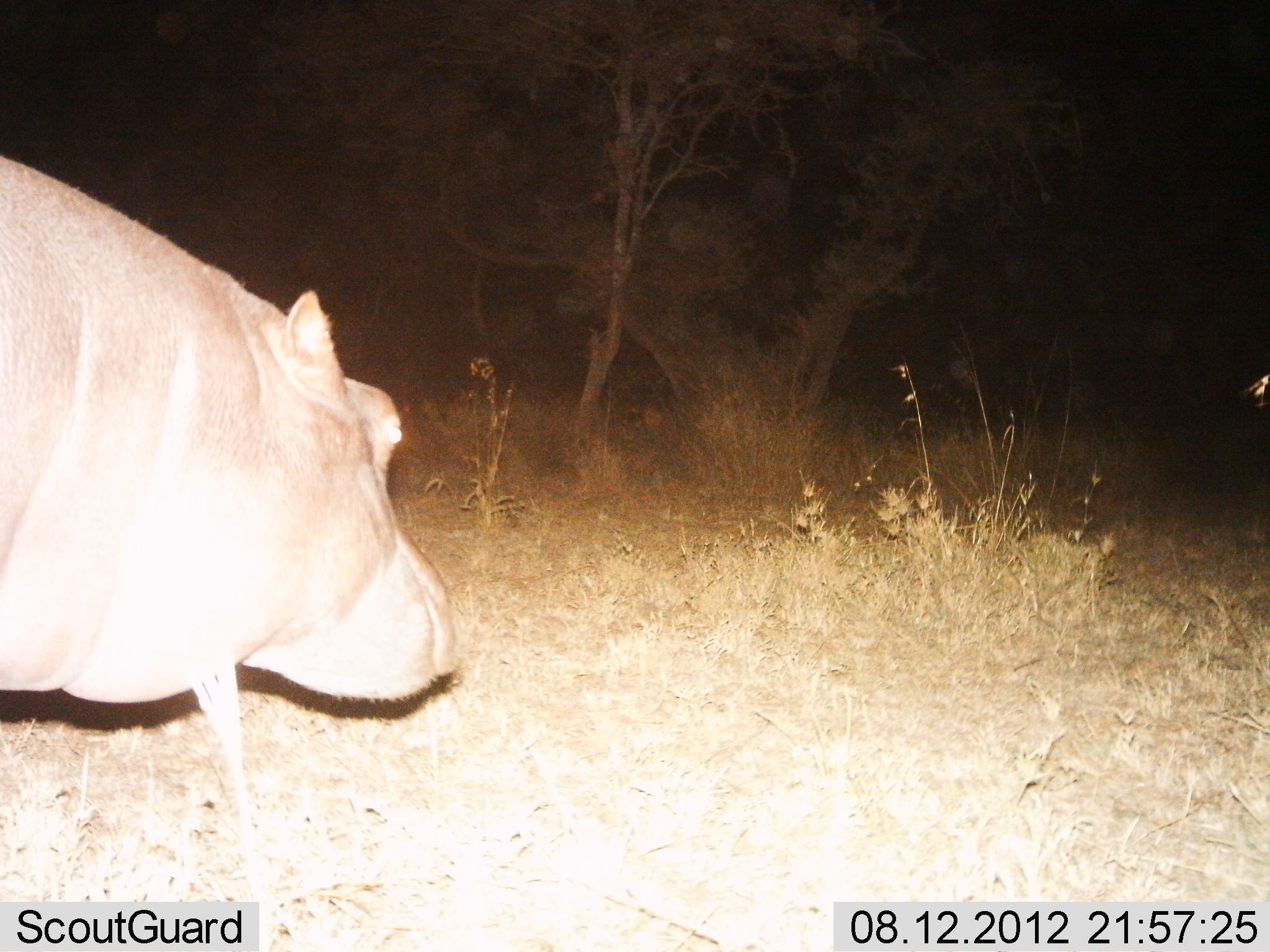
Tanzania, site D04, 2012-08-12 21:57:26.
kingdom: Animalia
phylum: Chordata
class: Mammalia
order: Artiodactyla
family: Hippopotamidae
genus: Hippopotamus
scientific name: Hippopotamus amphibius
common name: hippopotamus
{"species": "hippopotamus (Hippopotamus amphibius)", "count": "1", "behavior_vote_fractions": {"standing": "30%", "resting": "10%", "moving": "50%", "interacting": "0%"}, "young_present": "0%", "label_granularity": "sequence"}